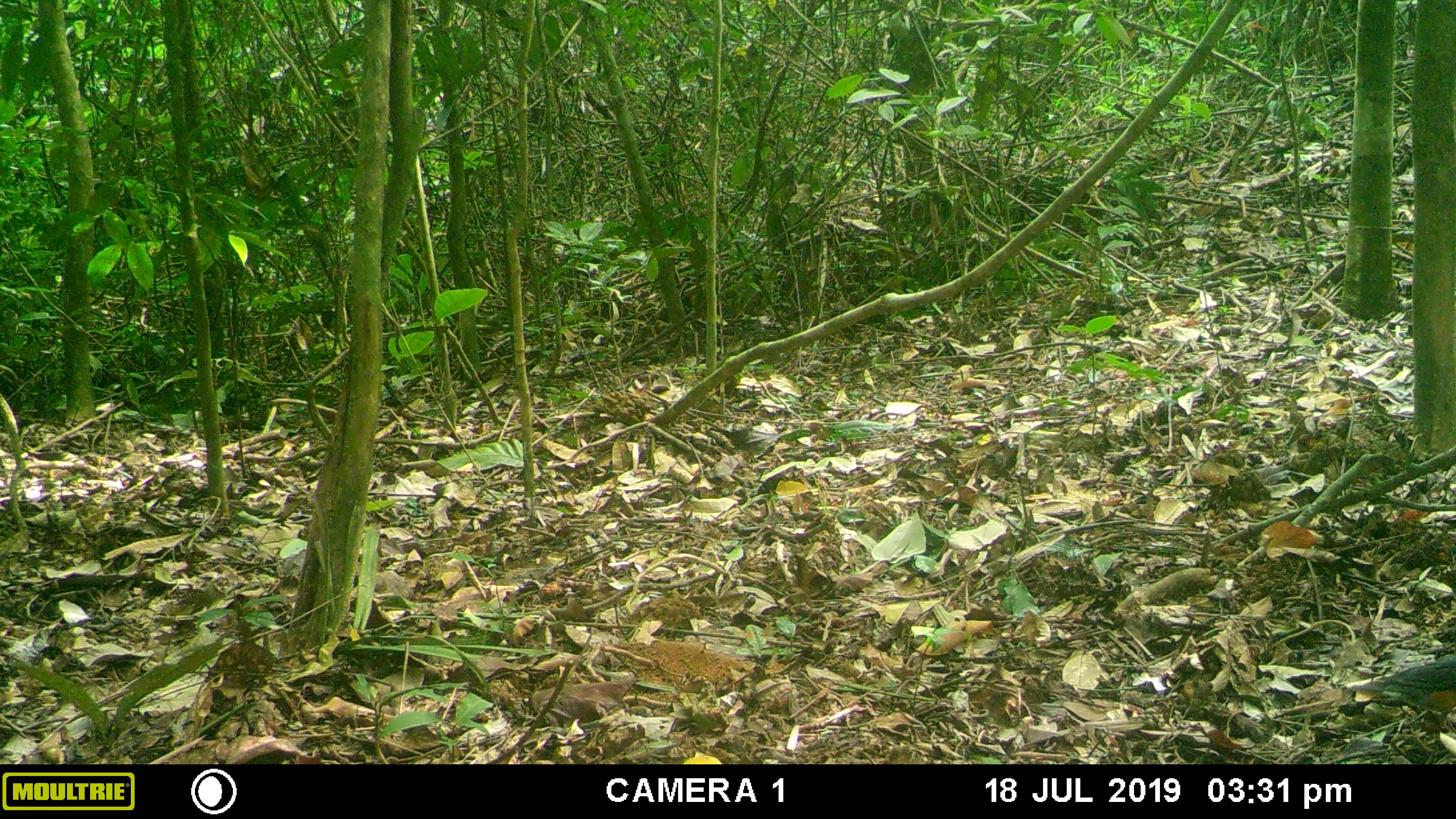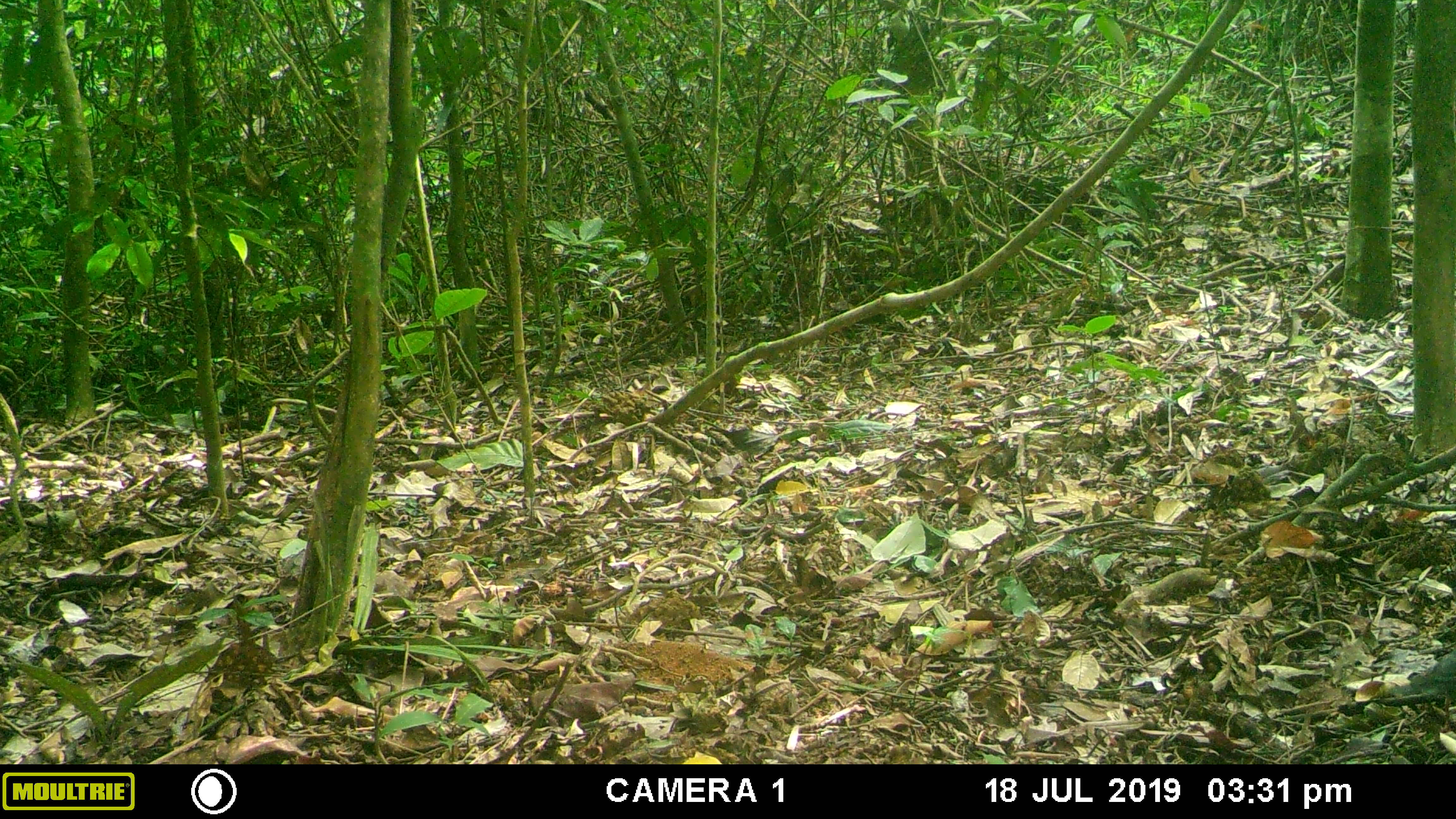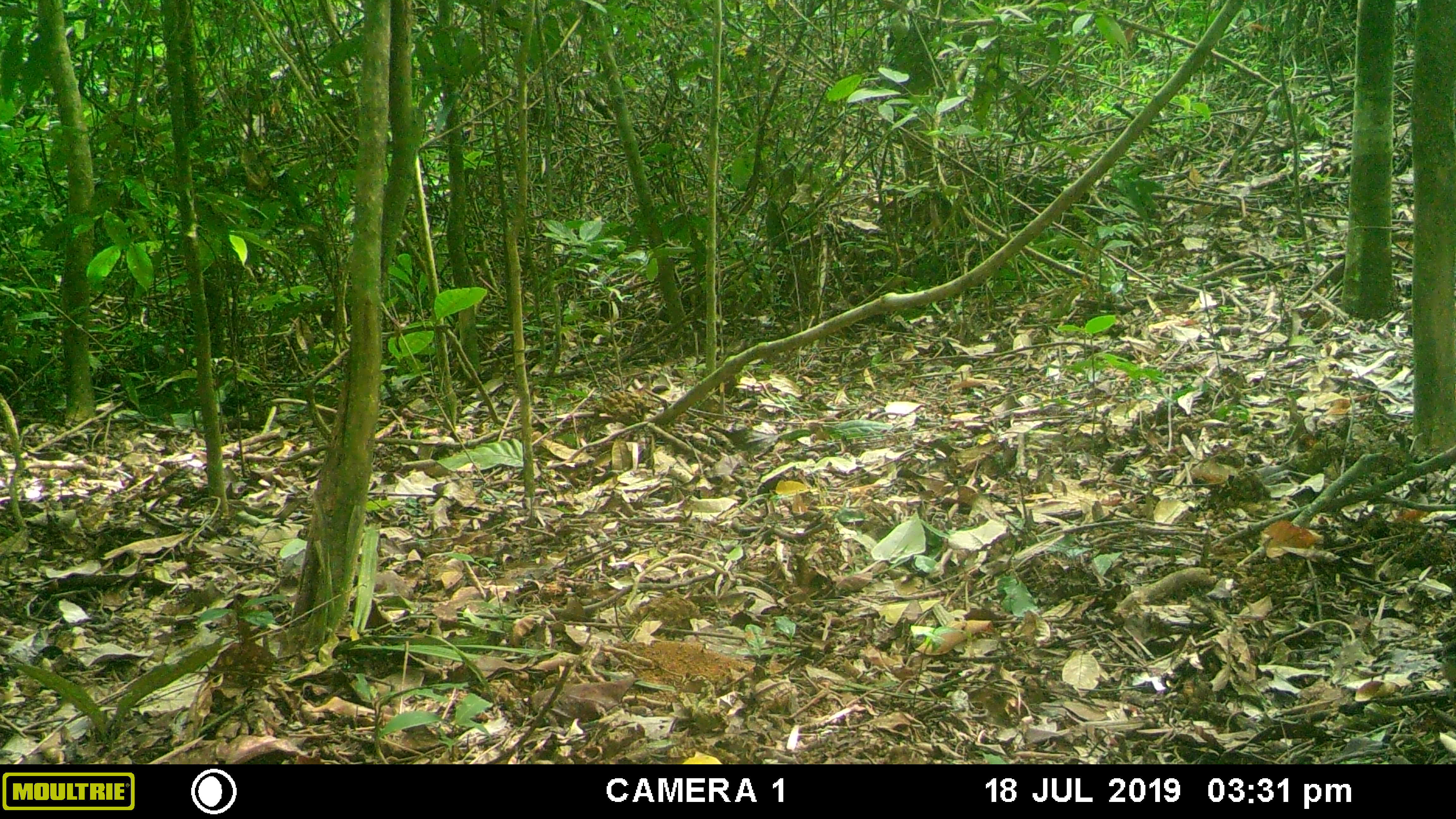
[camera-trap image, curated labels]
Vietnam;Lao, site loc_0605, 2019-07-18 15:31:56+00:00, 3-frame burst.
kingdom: Animalia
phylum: Chordata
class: Aves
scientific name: Aves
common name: bird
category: unidentified bird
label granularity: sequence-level